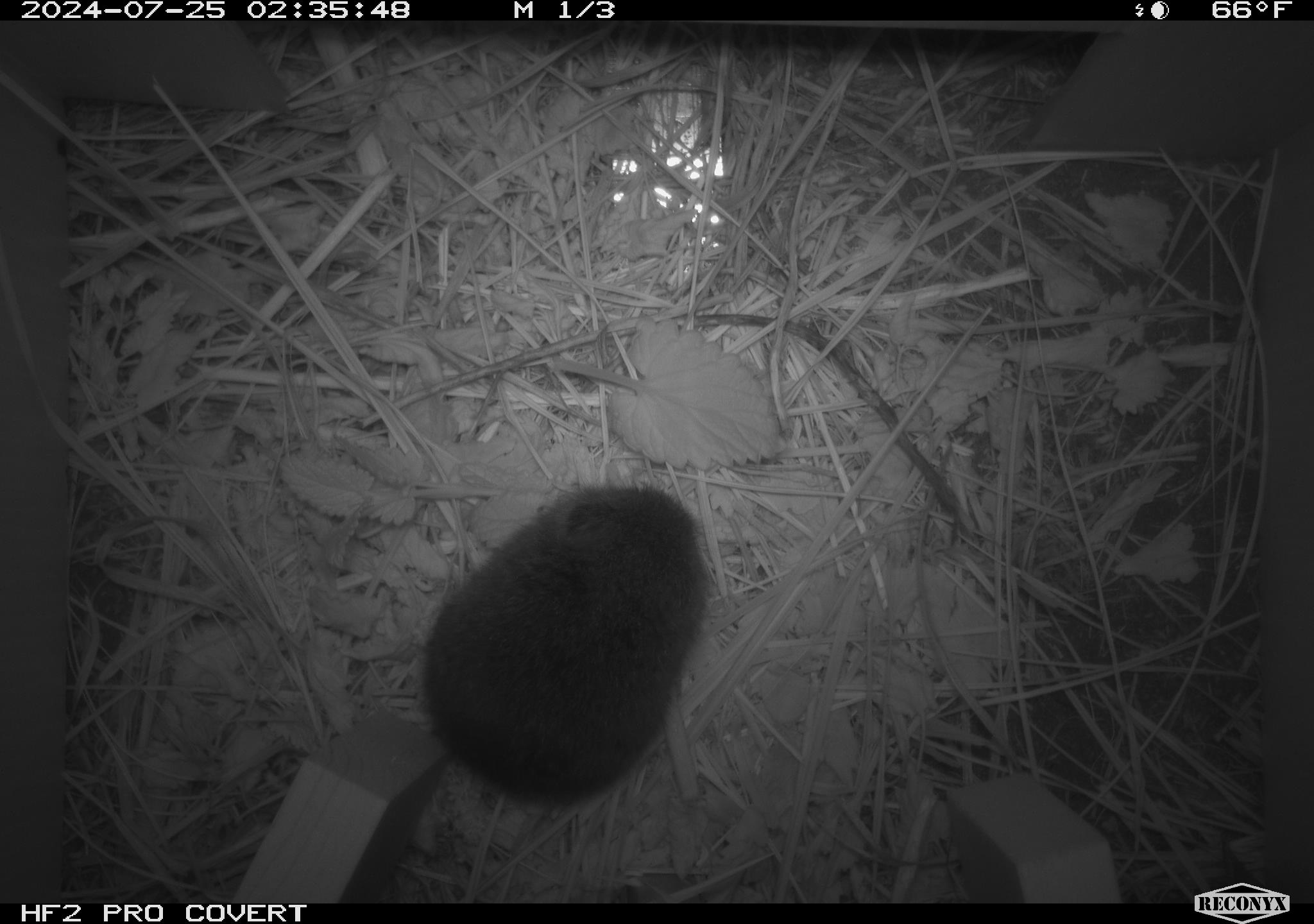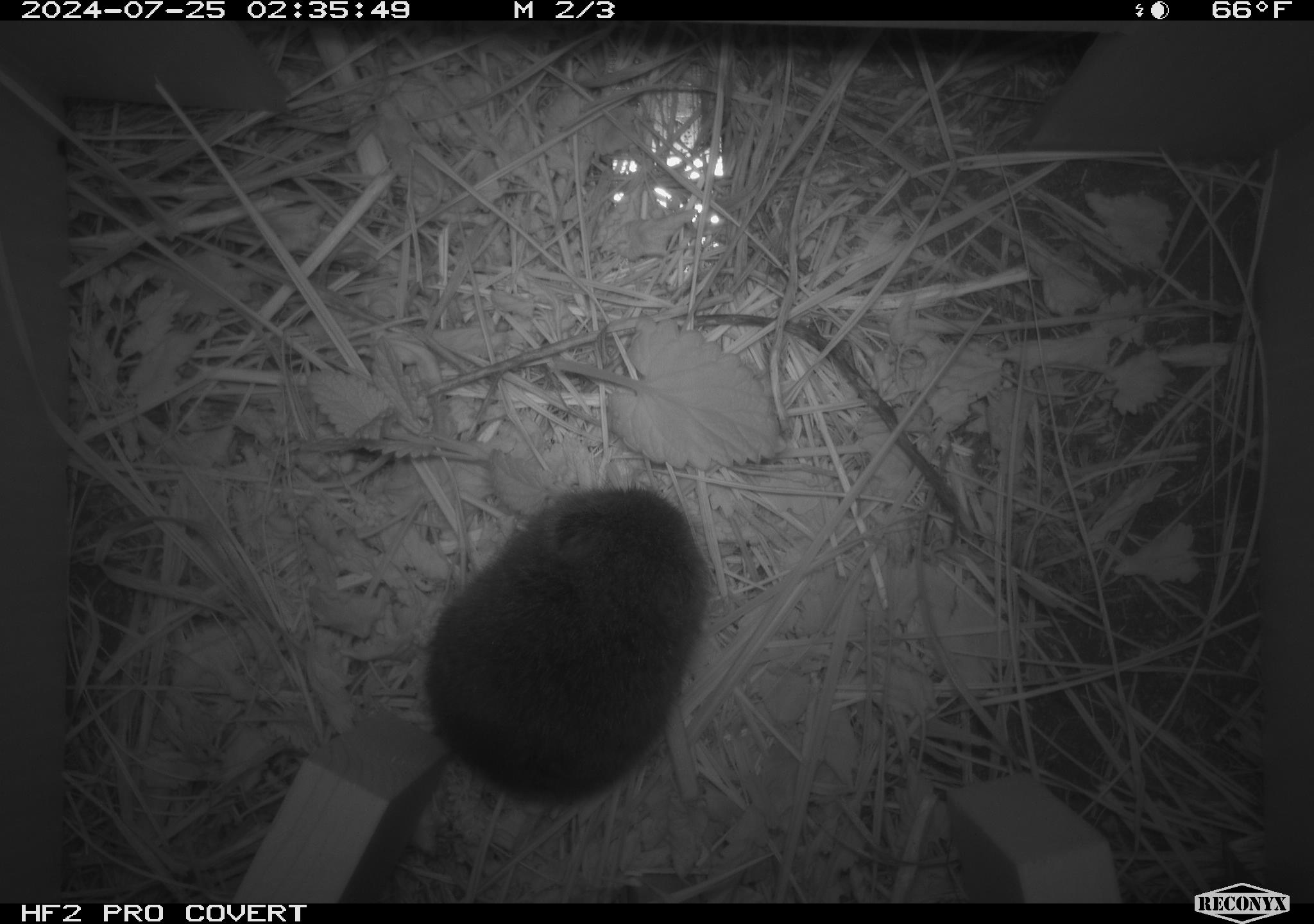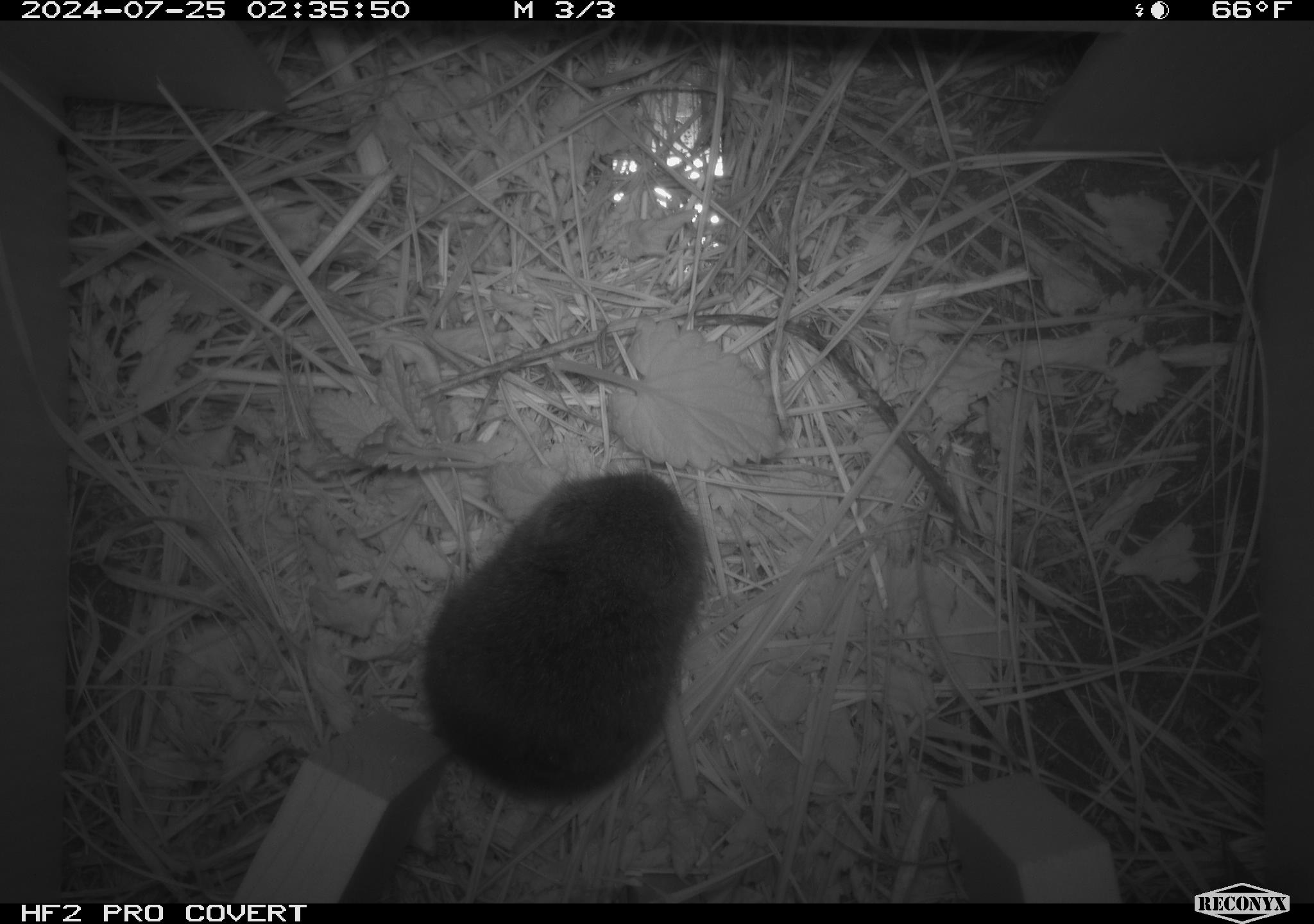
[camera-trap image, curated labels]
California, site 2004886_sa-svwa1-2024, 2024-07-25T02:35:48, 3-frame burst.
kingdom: Animalia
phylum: Chordata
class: Mammalia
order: Rodentia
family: Cricetidae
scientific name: Arvicolinae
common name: voles, lemmings, and muskrats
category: arvicolinae subfamily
Arvicolinae subfamily (voles, lemmings, and muskrats) (Arvicolinae).